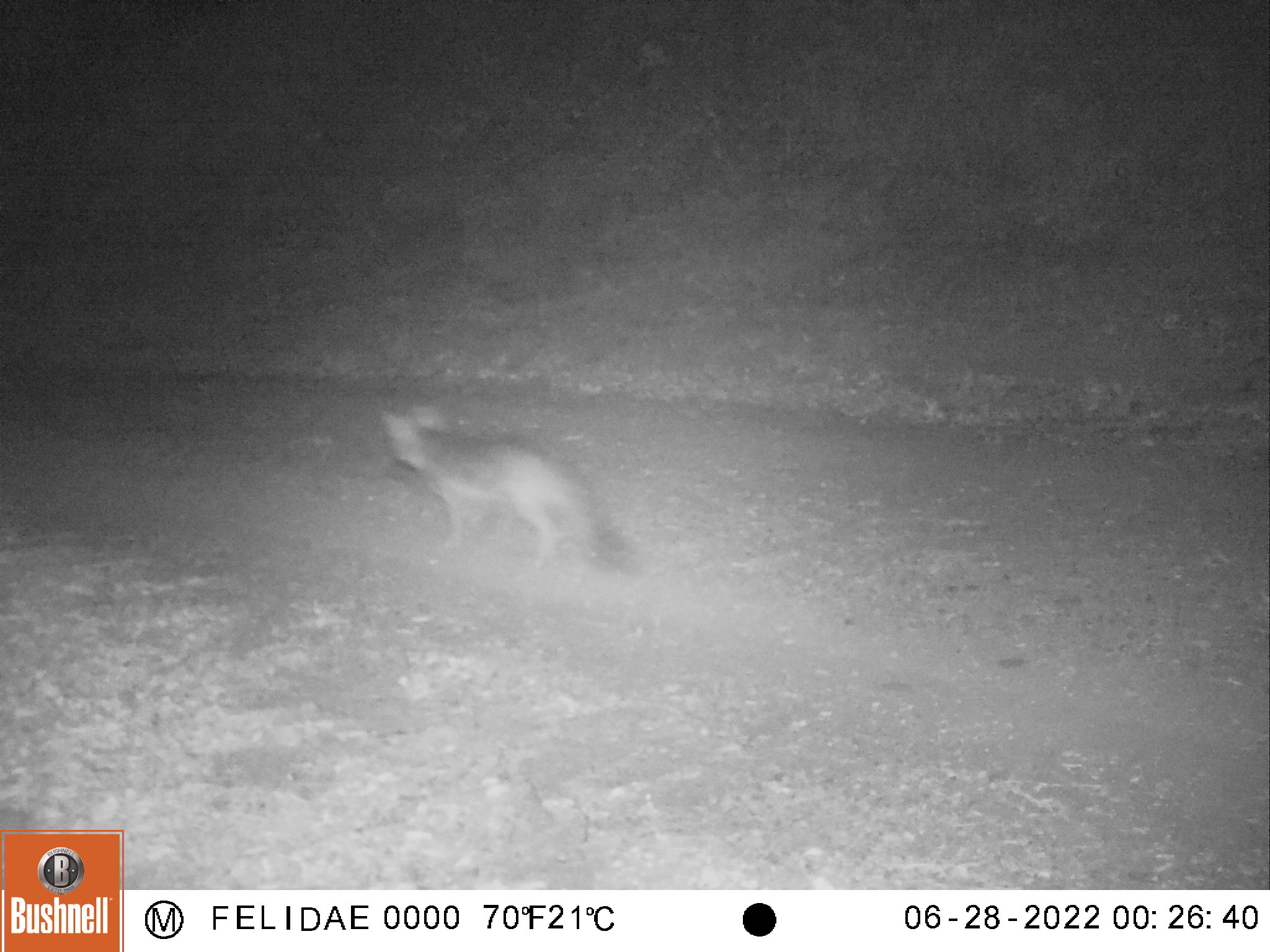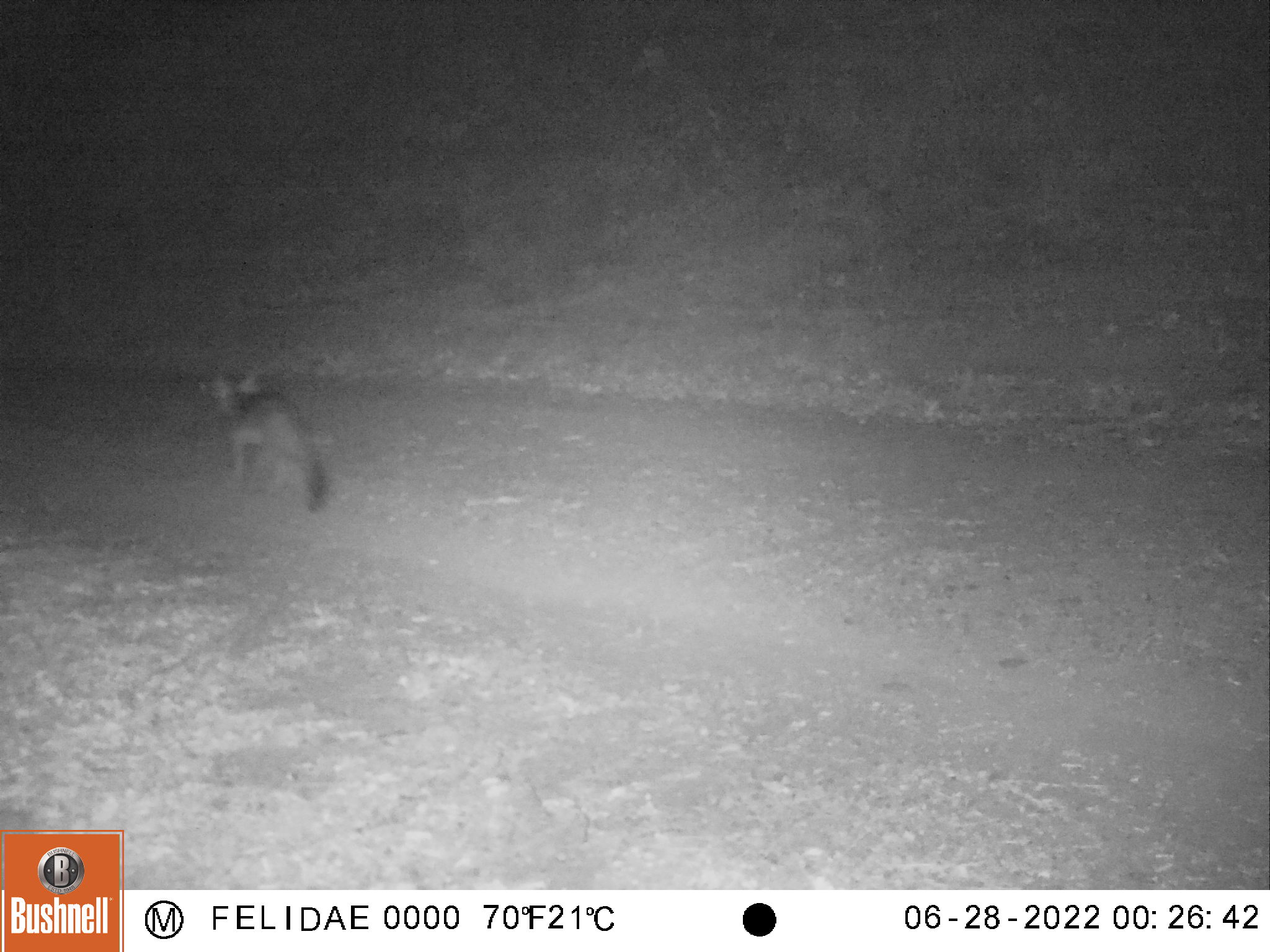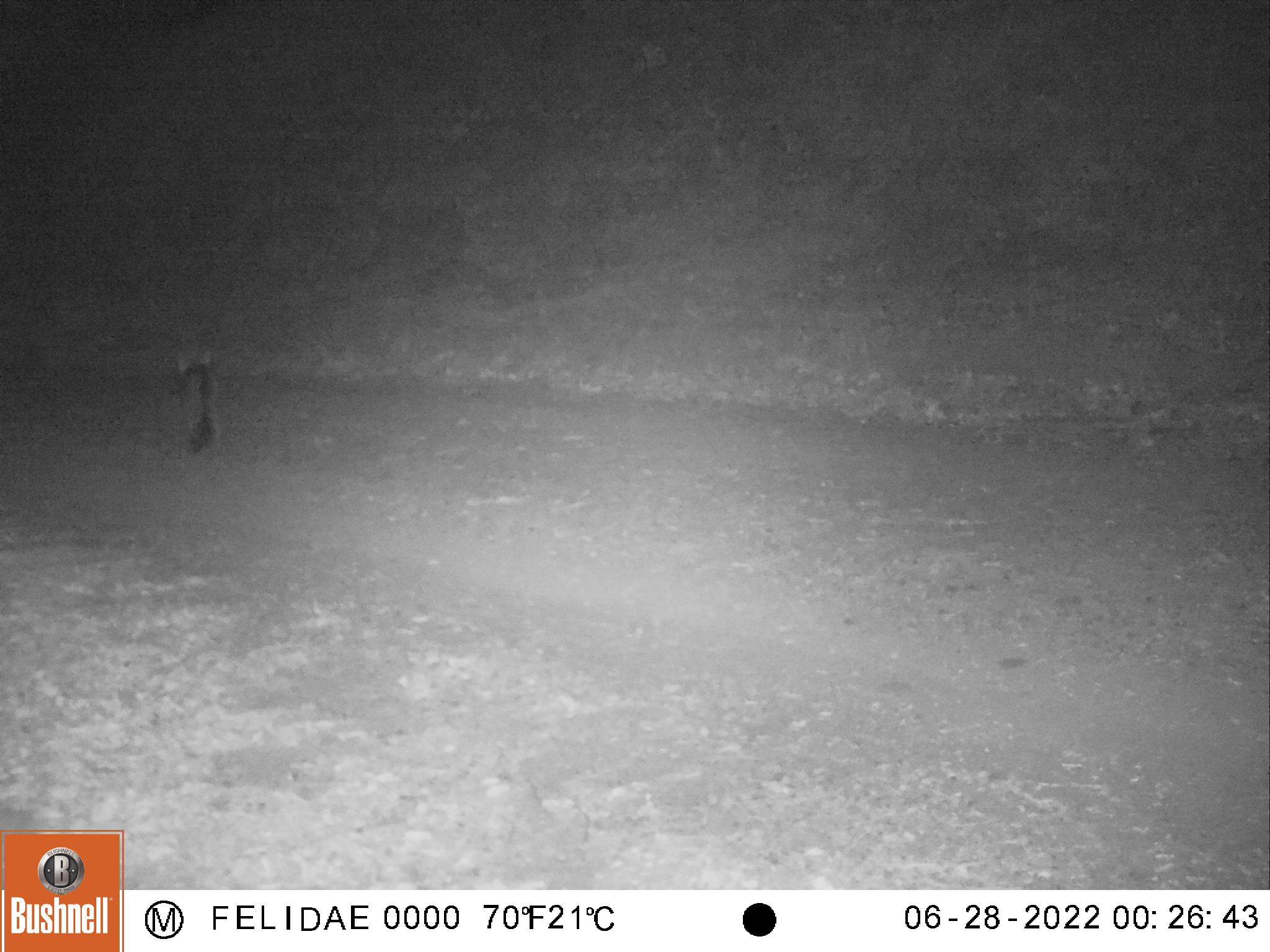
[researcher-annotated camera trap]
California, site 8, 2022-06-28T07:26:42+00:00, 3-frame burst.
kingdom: Animalia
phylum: Chordata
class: Mammalia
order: Carnivora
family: Canidae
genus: Urocyon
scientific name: Urocyon cinereoargenteus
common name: gray fox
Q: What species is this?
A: Gray fox (Urocyon cinereoargenteus).